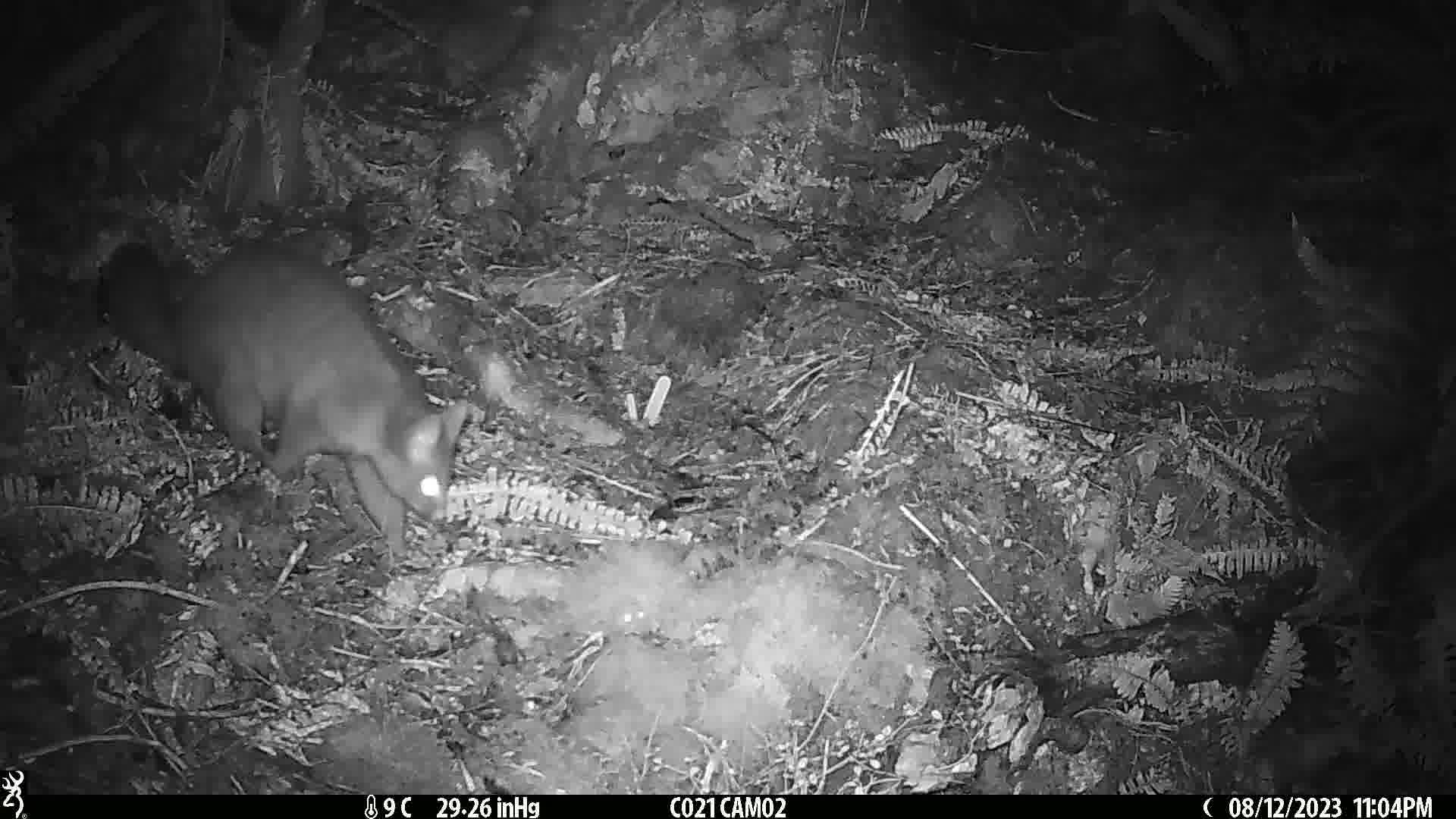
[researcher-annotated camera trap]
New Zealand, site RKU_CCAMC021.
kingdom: Animalia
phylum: Chordata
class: Mammalia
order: Diprotodontia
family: Phalangeridae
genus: Trichosurus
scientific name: Trichosurus vulpecula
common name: common brushtail possum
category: possum